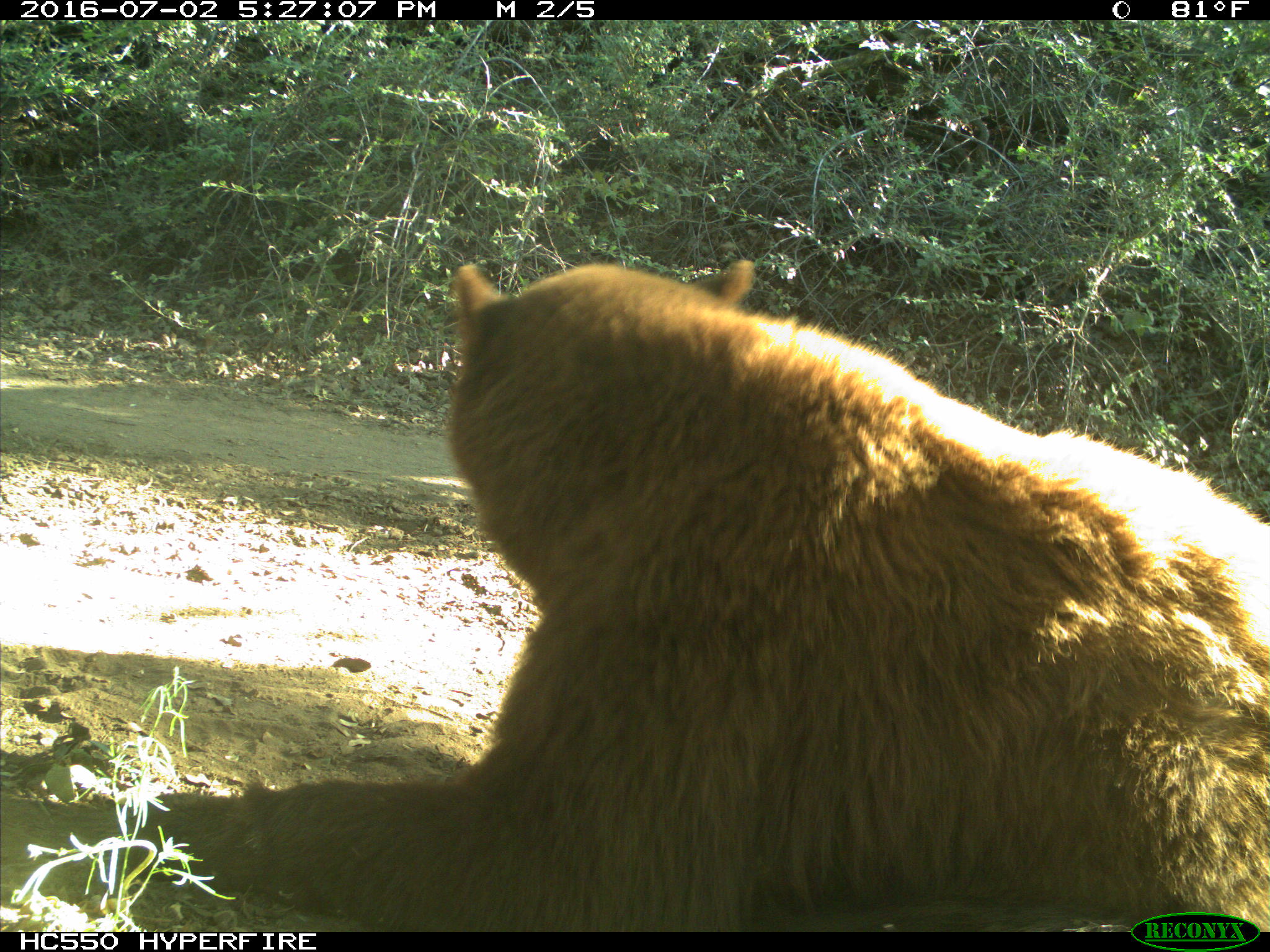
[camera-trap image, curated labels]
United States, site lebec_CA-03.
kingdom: Animalia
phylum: Chordata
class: Mammalia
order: Carnivora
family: Ursidae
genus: Ursus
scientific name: Ursus americanus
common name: american black bear